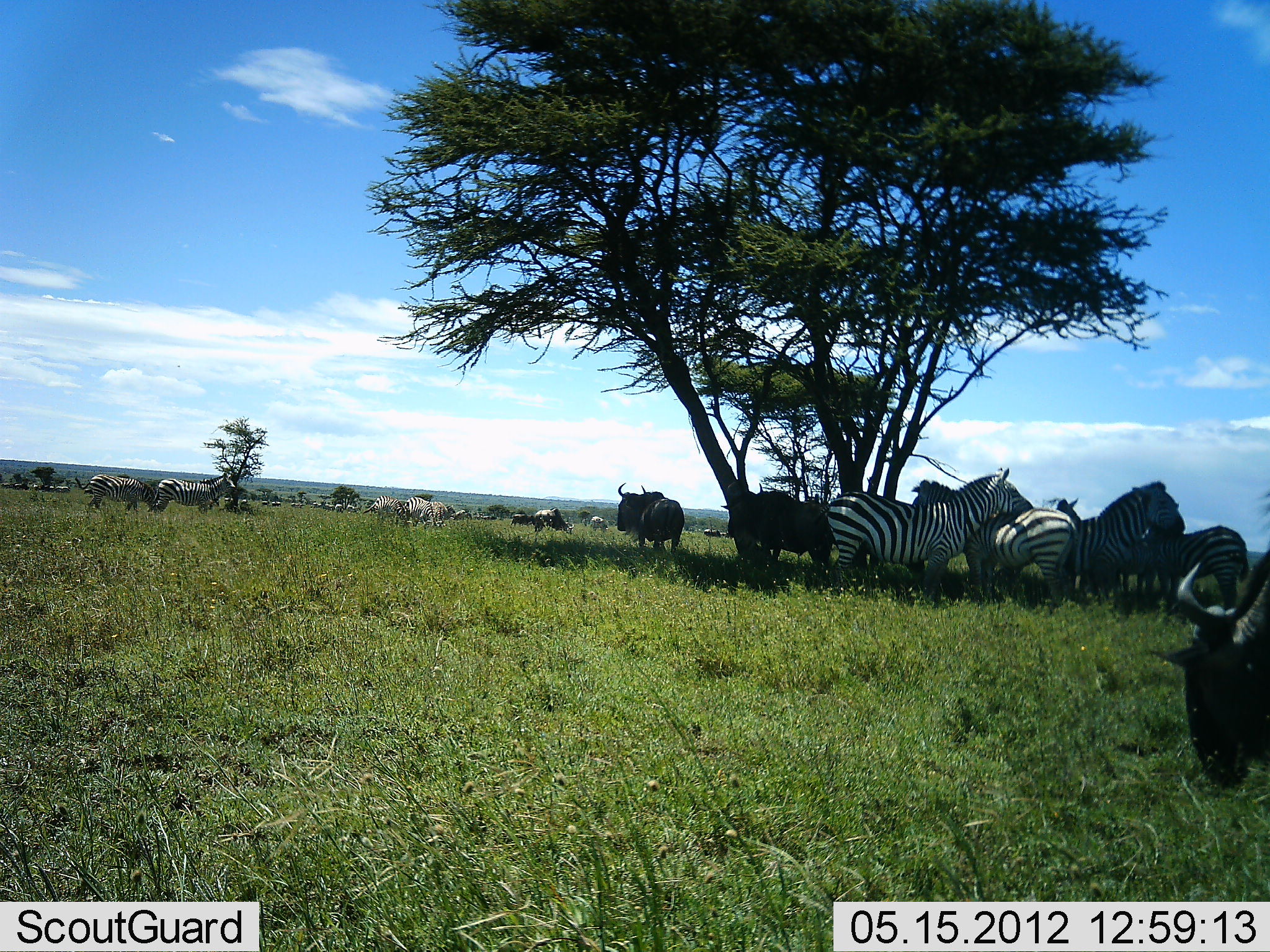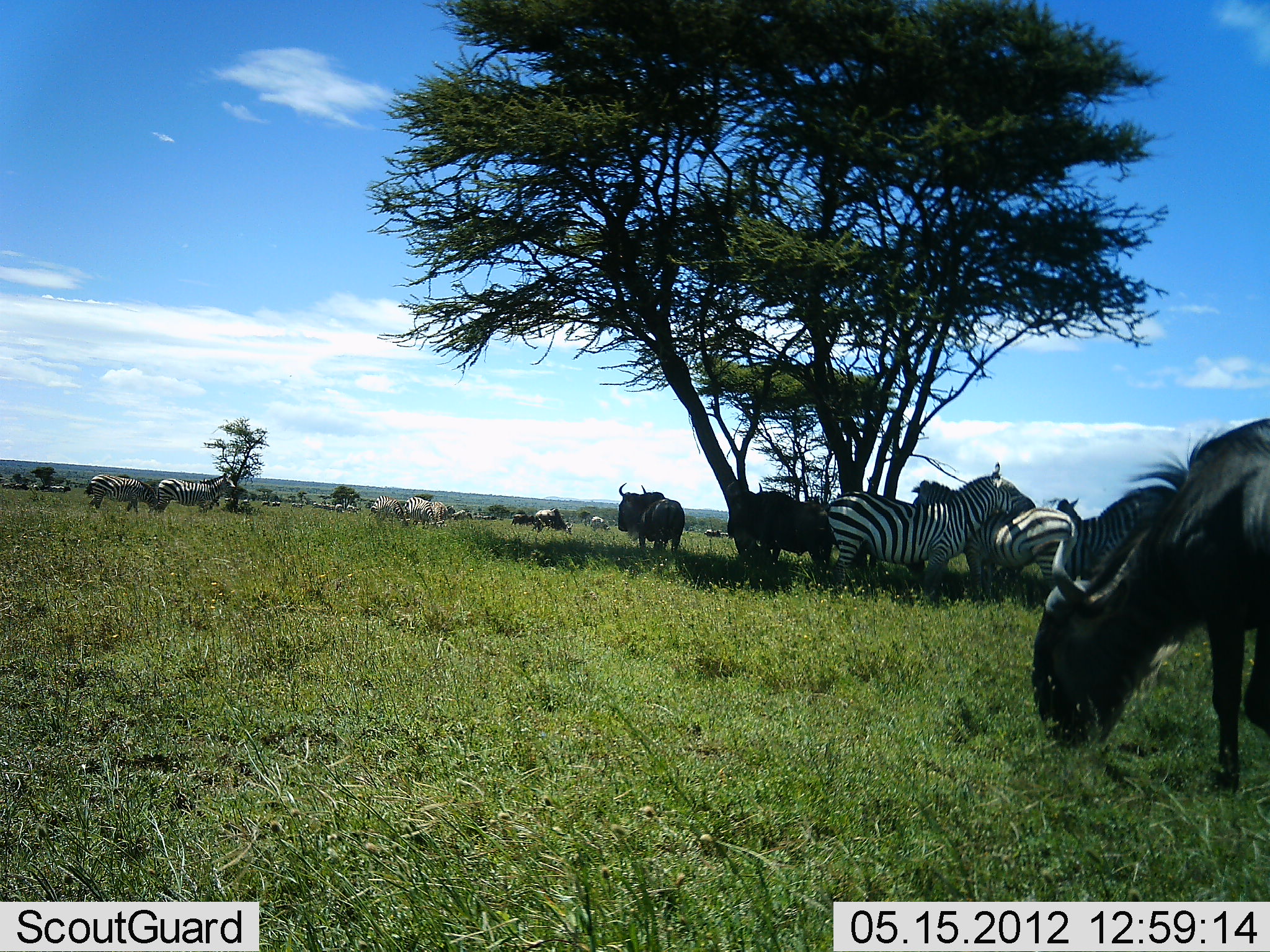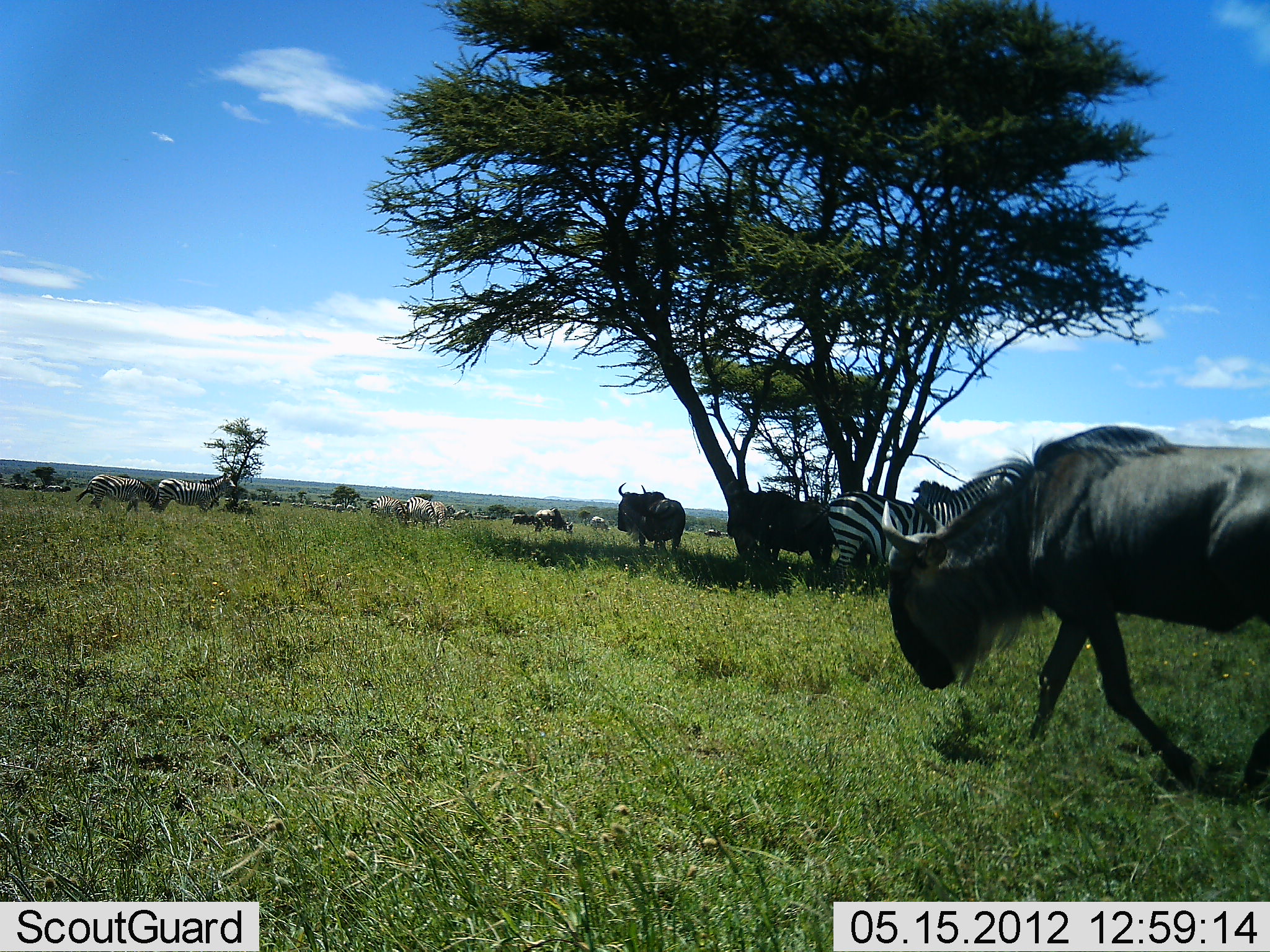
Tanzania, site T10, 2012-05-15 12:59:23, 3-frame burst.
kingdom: Animalia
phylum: Chordata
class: Mammalia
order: Artiodactyla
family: Bovidae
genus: Connochaetes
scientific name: Connochaetes taurinus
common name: blue wildebeest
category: wildebeest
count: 5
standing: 60%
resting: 10%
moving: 40%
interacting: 0%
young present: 0%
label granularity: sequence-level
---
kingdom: Animalia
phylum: Chordata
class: Mammalia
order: Perissodactyla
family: Equidae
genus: Equus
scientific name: Equus quagga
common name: plains zebra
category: zebra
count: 9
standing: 67%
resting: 17%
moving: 8%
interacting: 33%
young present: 0%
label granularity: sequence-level